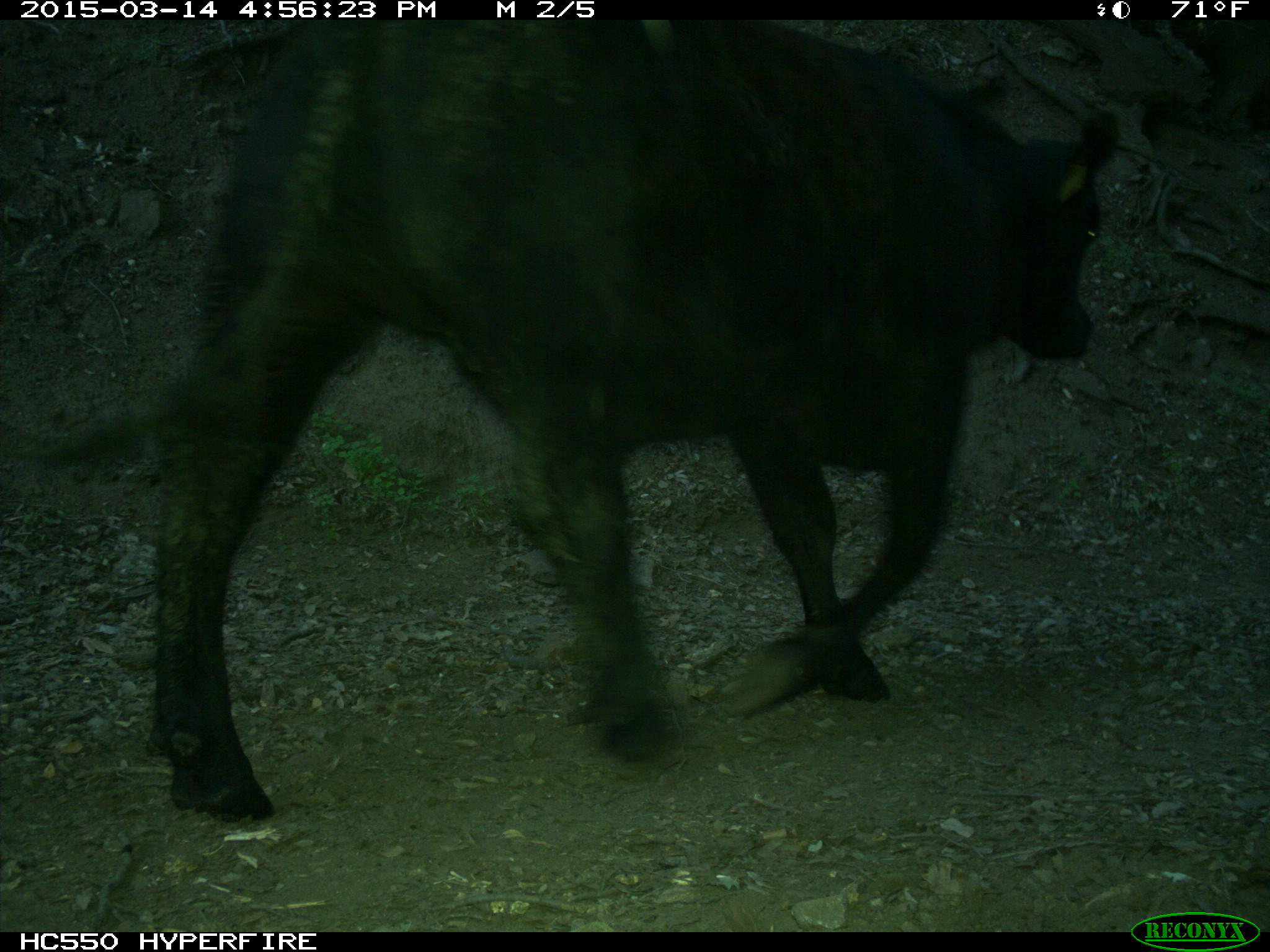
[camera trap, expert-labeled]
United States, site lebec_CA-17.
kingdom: Animalia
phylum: Chordata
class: Mammalia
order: Artiodactyla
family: Bovidae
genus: Bos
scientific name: Bos taurus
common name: domestic cow